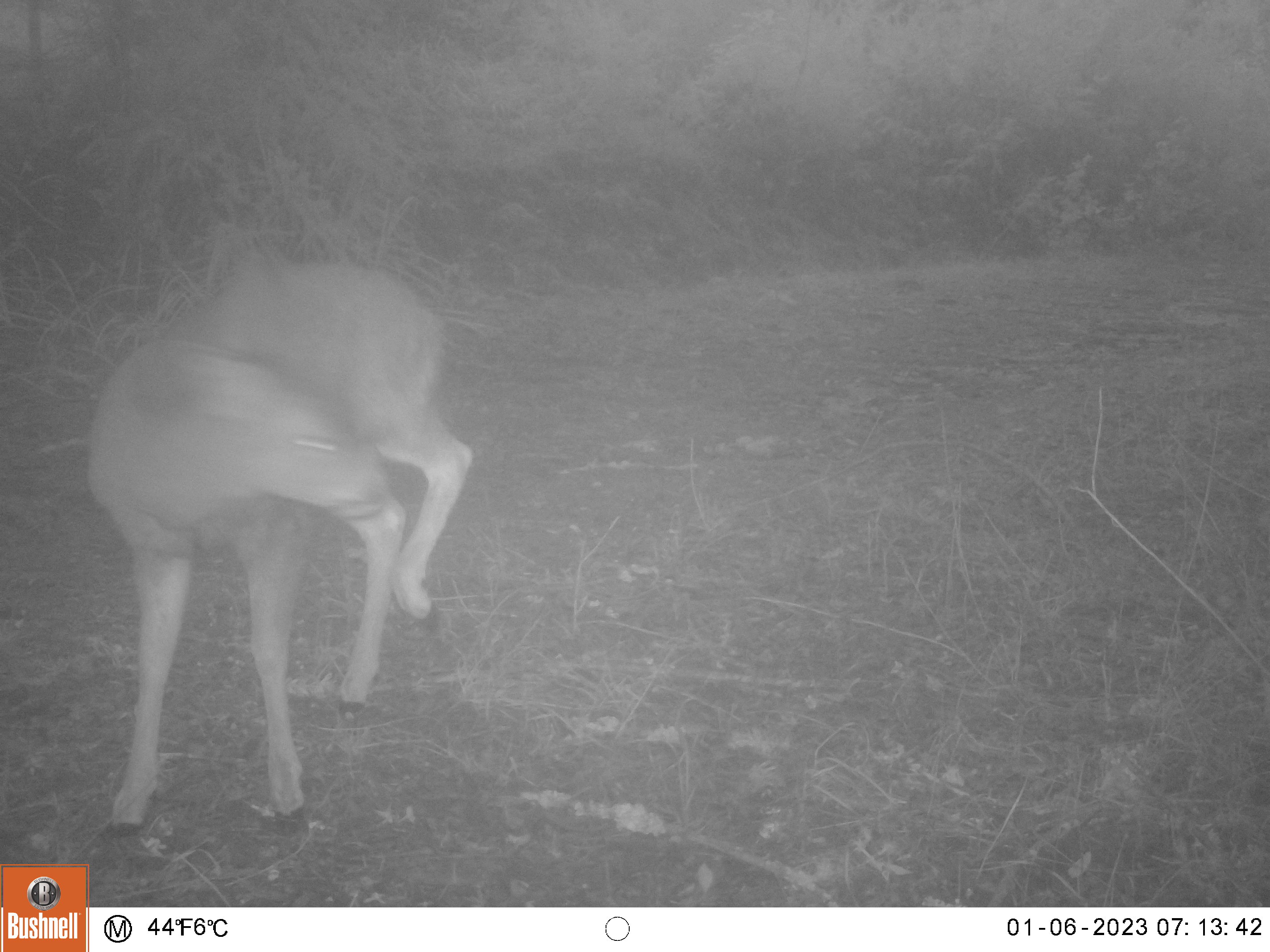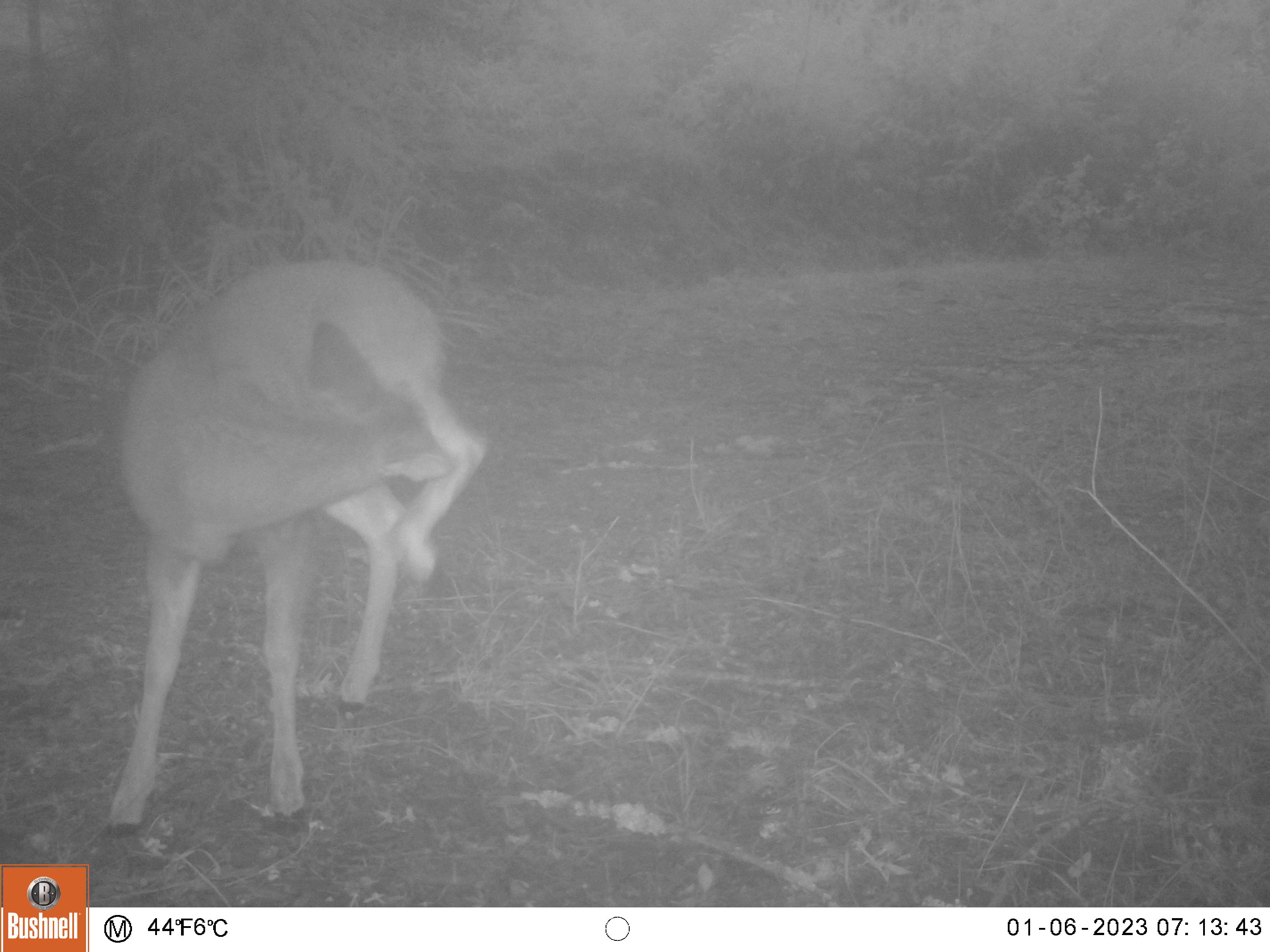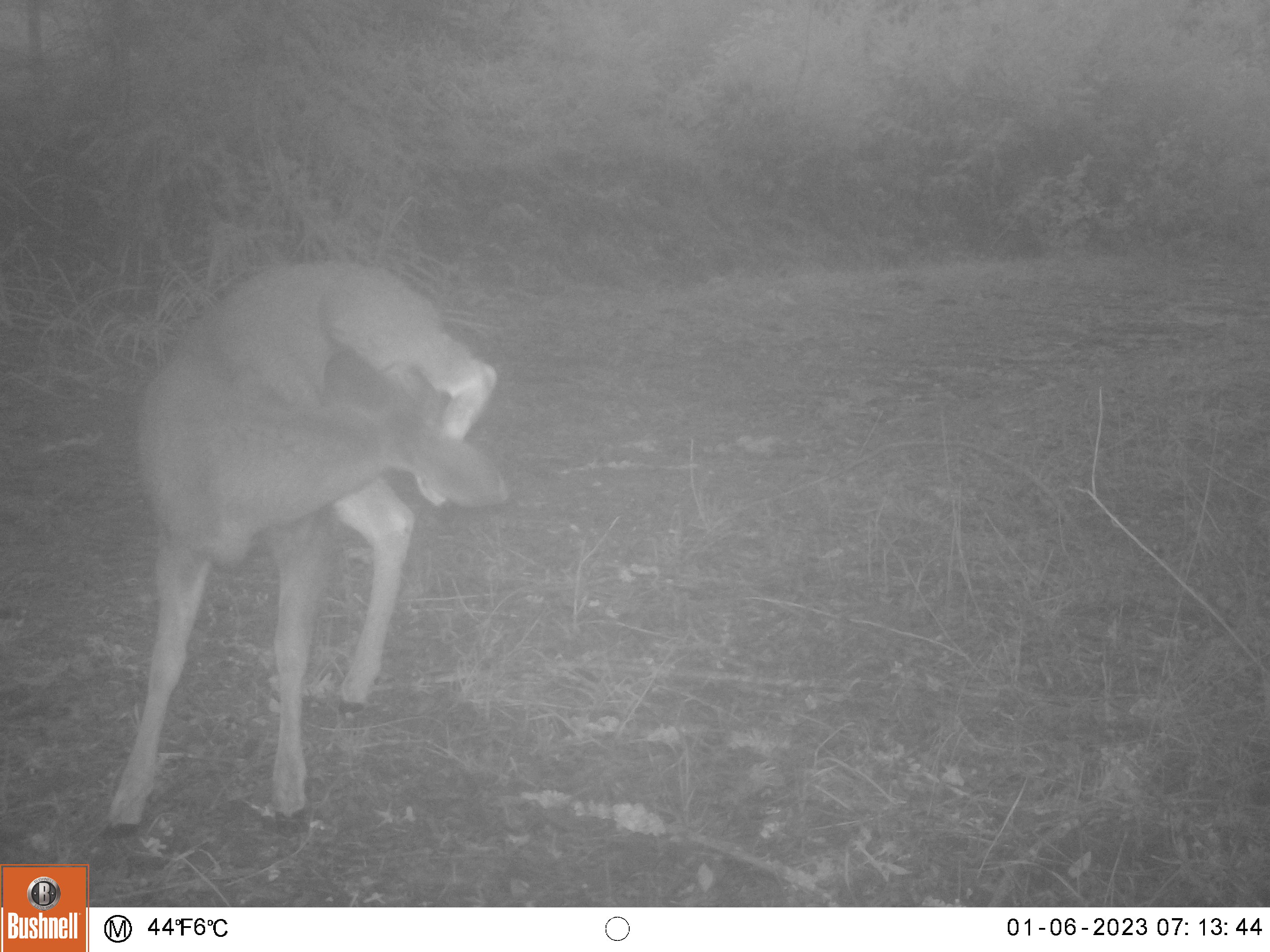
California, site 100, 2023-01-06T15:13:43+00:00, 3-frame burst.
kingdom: Animalia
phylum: Chordata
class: Mammalia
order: Artiodactyla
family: Cervidae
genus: Odocoileus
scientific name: Odocoileus hemionus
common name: mule deer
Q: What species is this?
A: Mule deer (Odocoileus hemionus).